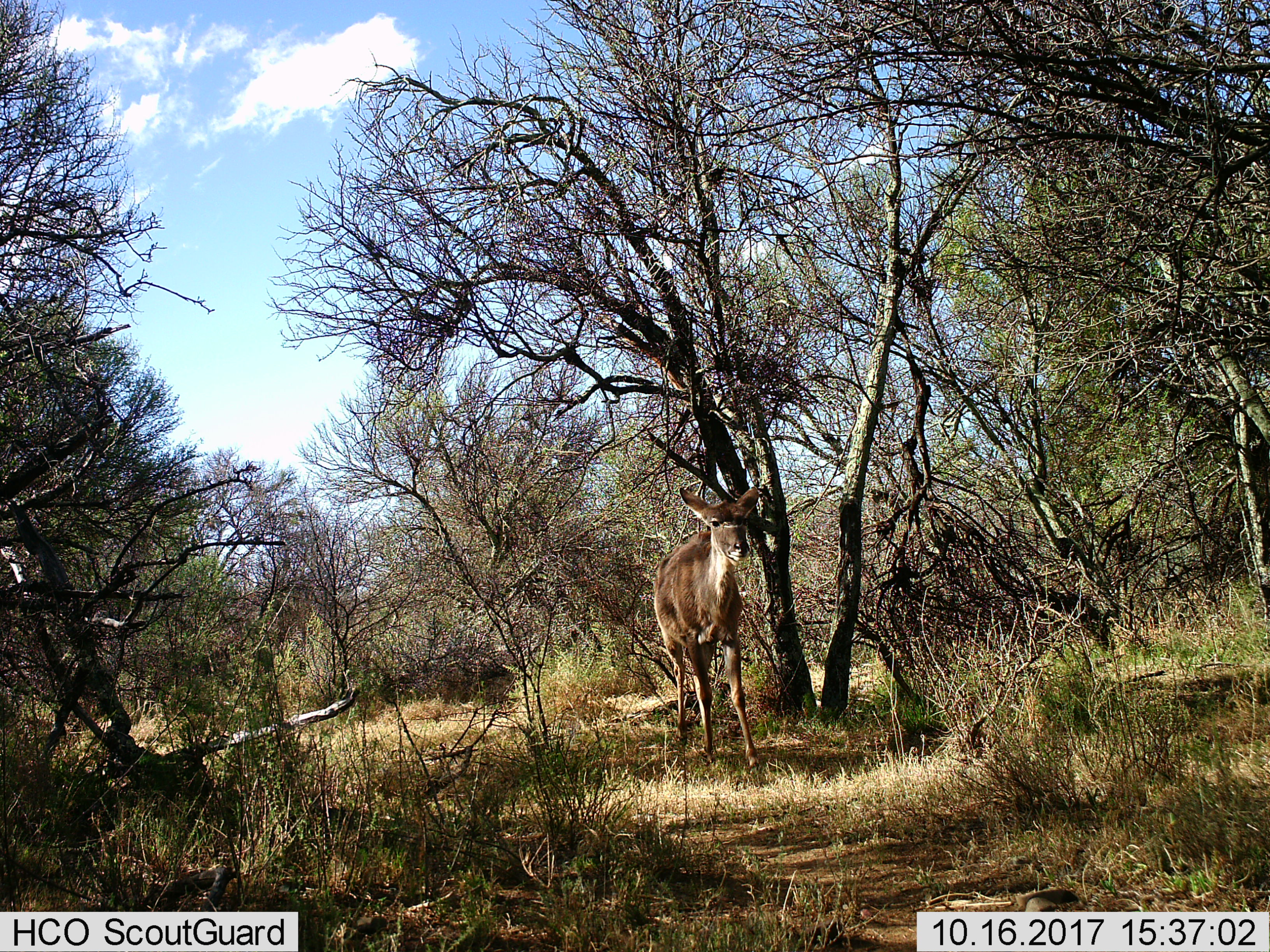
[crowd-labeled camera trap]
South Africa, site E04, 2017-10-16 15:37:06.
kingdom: Animalia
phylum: Chordata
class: Mammalia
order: Artiodactyla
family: Bovidae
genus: Tragelaphus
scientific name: Tragelaphus strepsiceros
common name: greater kudu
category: kudu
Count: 1.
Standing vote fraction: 20%.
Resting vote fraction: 0%.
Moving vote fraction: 80%.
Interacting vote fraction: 0%.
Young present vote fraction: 0%.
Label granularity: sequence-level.